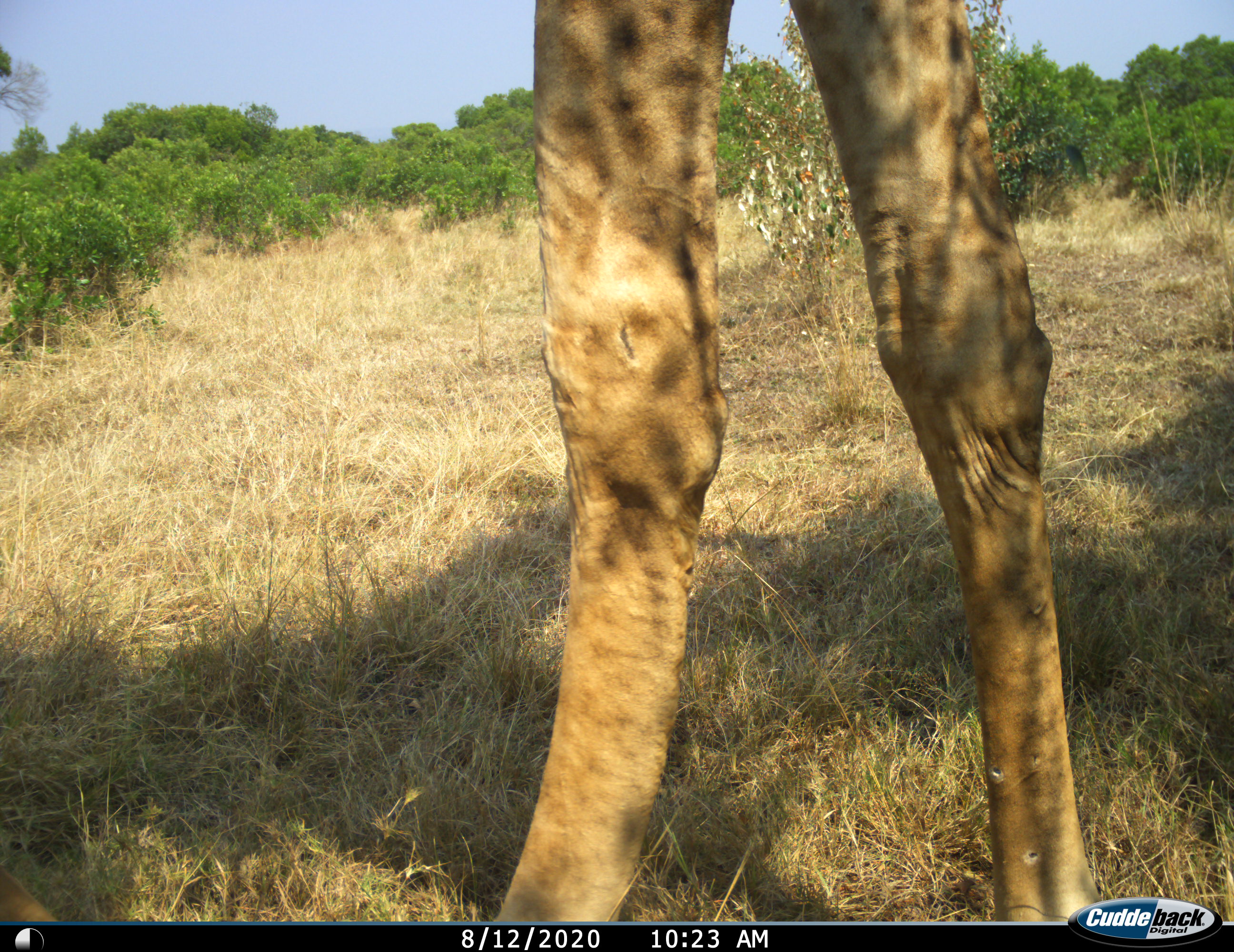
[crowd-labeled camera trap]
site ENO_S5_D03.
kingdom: Animalia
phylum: Chordata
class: Mammalia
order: Artiodactyla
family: Giraffidae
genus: Giraffa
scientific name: Giraffa camelopardalis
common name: giraffe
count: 1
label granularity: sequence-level